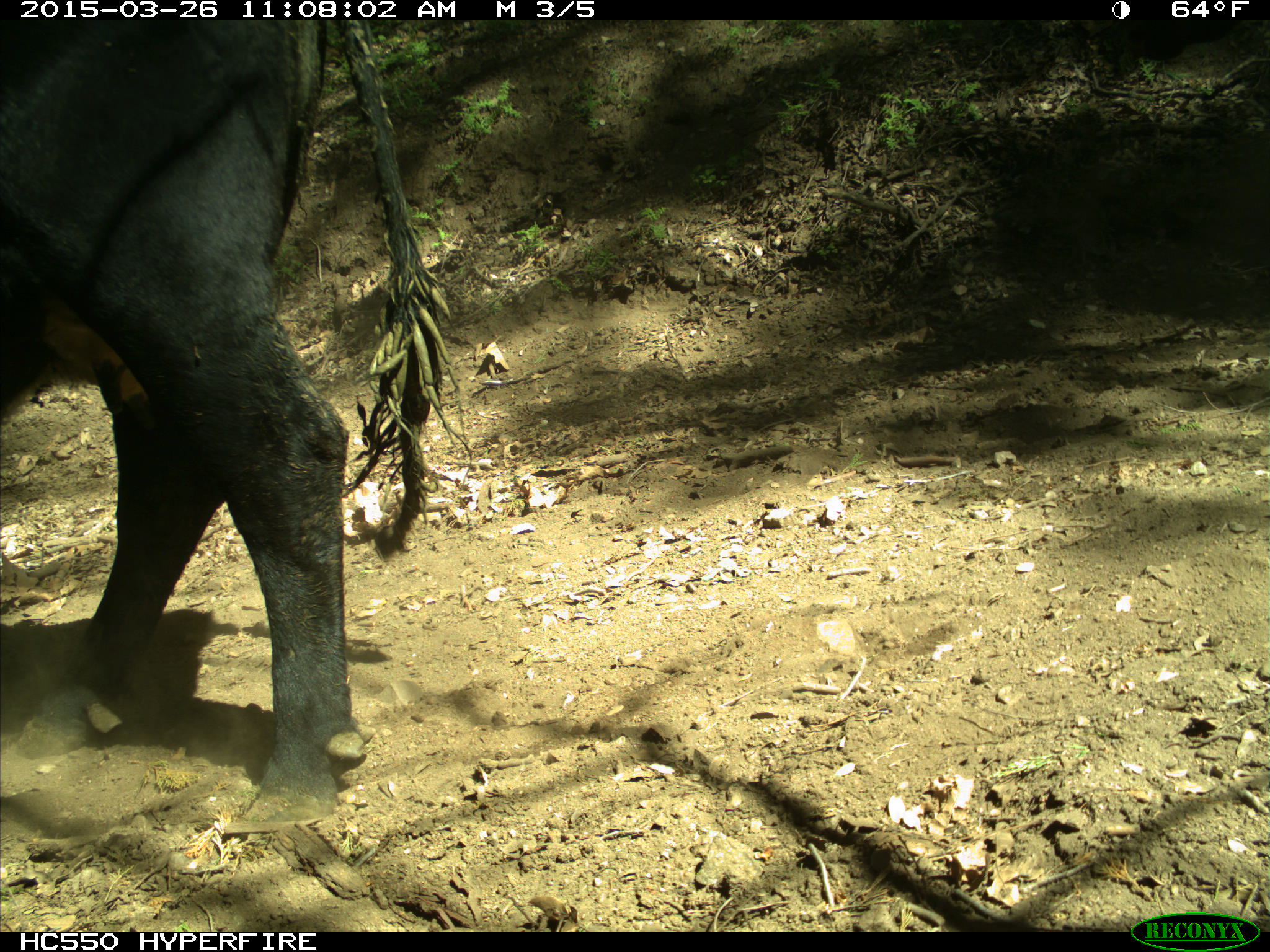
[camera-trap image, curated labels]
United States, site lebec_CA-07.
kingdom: Animalia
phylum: Chordata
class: Mammalia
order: Artiodactyla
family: Bovidae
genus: Bos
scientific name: Bos taurus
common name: domestic cow